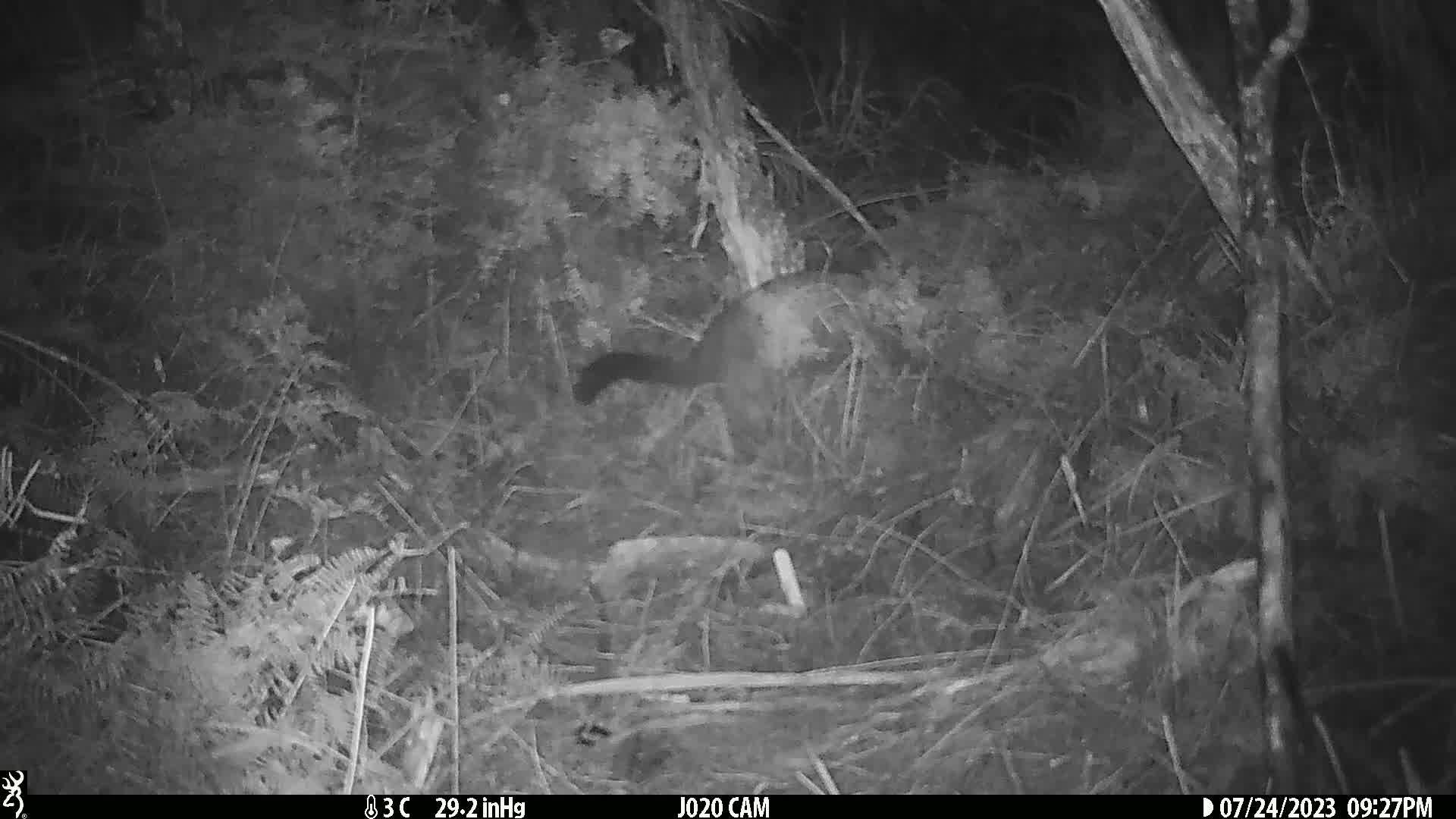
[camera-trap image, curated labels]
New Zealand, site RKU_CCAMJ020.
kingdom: Animalia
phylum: Chordata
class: Mammalia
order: Diprotodontia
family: Phalangeridae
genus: Trichosurus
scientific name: Trichosurus vulpecula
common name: common brushtail possum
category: possum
Possum (common brushtail possum) (Trichosurus vulpecula).